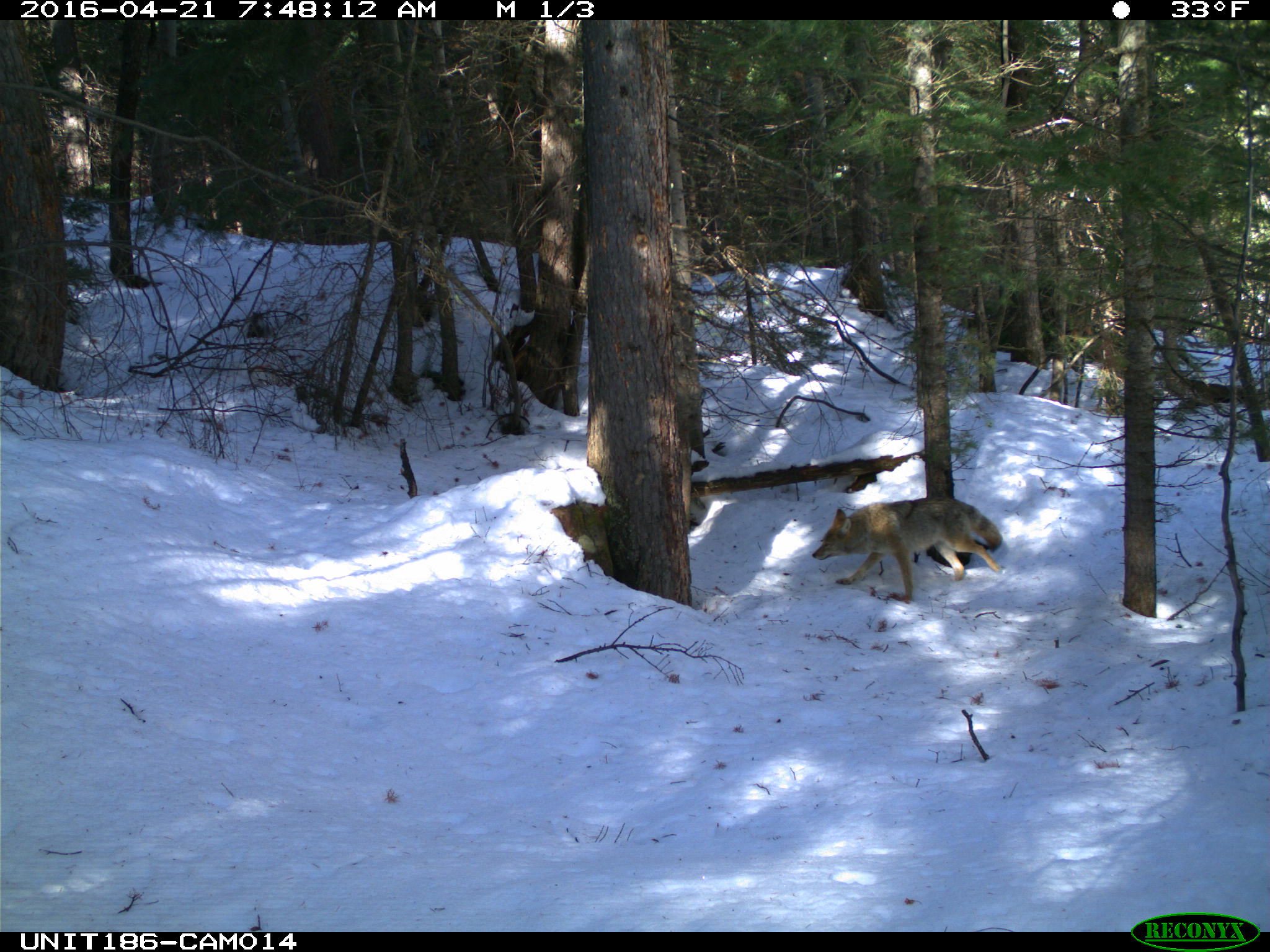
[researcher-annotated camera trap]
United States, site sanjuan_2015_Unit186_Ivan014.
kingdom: Animalia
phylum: Chordata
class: Mammalia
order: Carnivora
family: Canidae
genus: Canis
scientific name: Canis latrans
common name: coyote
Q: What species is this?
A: Canis latrans (coyote).